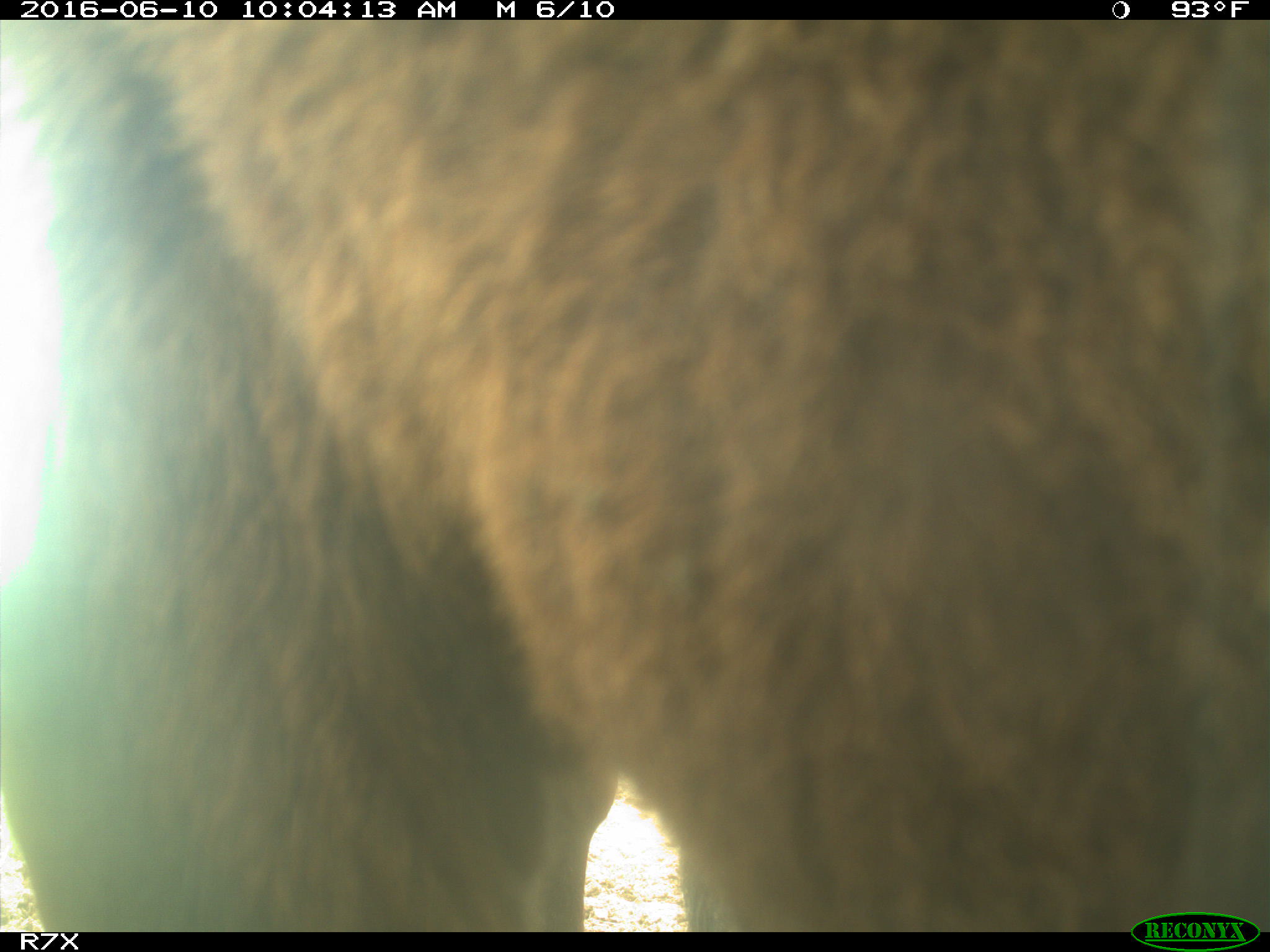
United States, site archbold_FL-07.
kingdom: Animalia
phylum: Chordata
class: Mammalia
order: Artiodactyla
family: Bovidae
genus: Bos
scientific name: Bos taurus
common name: domestic cow